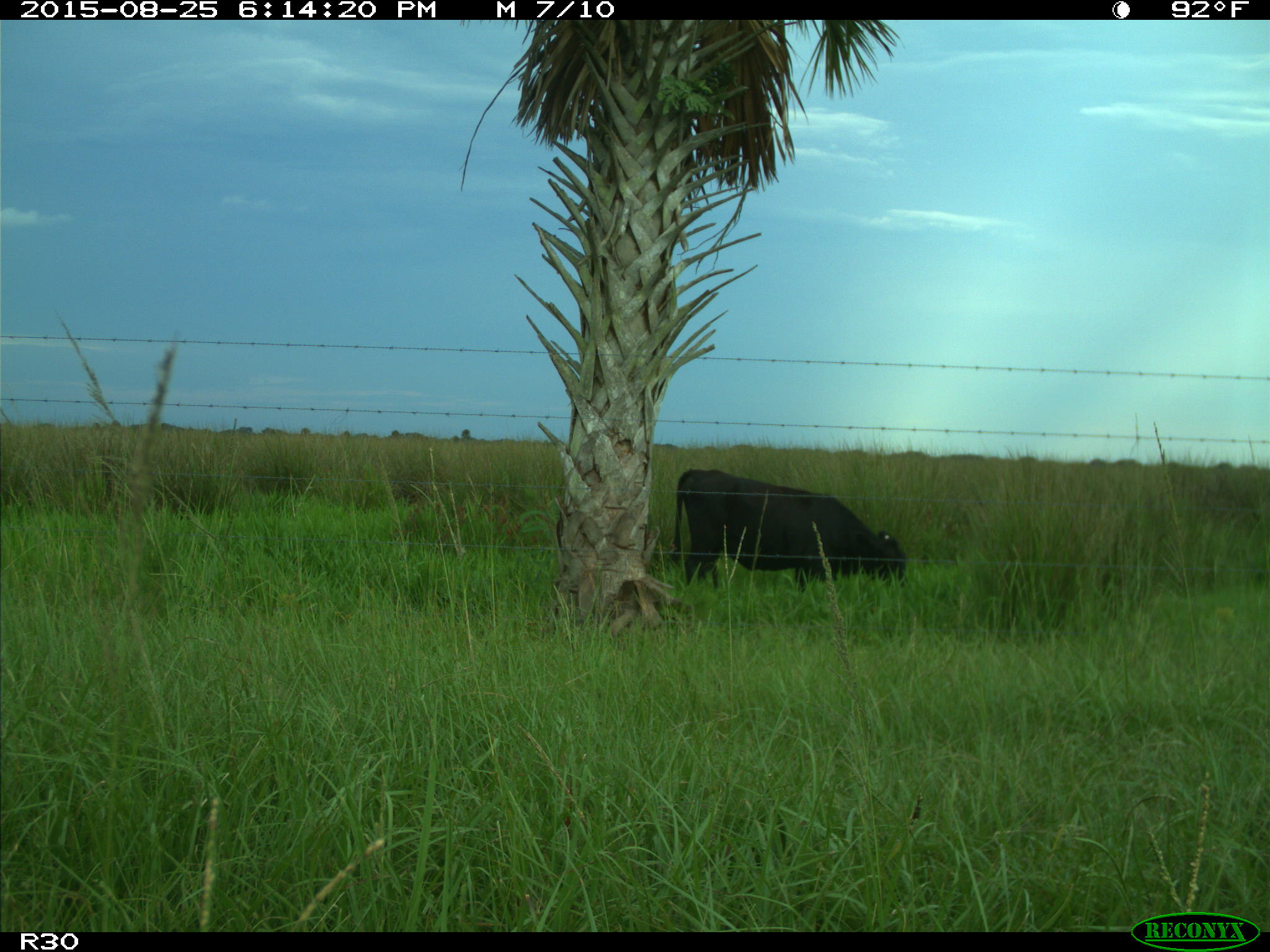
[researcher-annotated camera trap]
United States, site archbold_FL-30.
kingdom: Animalia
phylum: Chordata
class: Mammalia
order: Artiodactyla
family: Bovidae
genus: Bos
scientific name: Bos taurus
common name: domestic cow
Bos taurus (domestic cow).